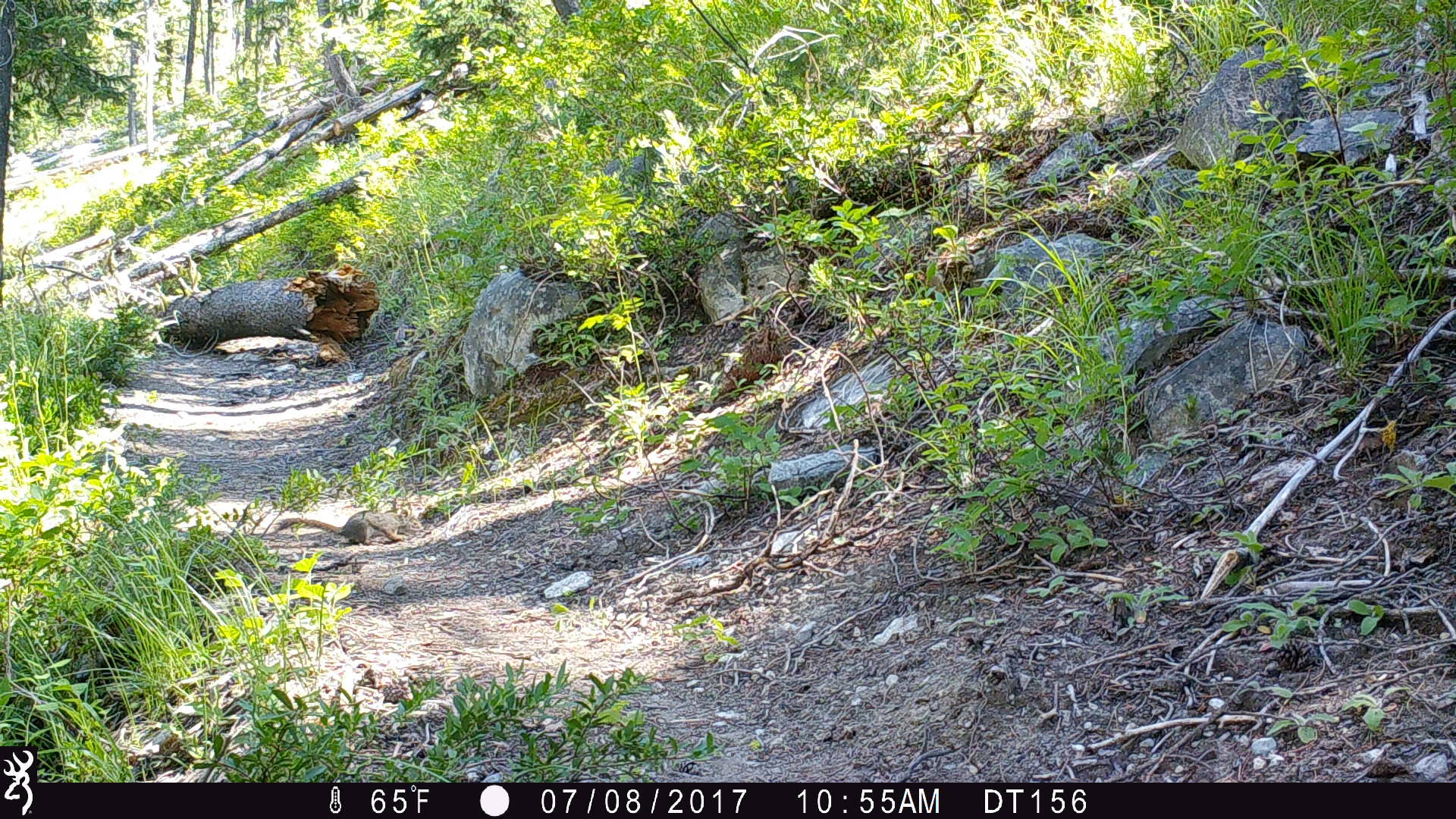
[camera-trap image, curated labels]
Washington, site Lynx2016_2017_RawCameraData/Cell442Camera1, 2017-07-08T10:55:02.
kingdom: Animalia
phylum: Chordata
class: Mammalia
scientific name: Mammalia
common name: small mammal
Small mammal (Mammalia). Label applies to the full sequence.